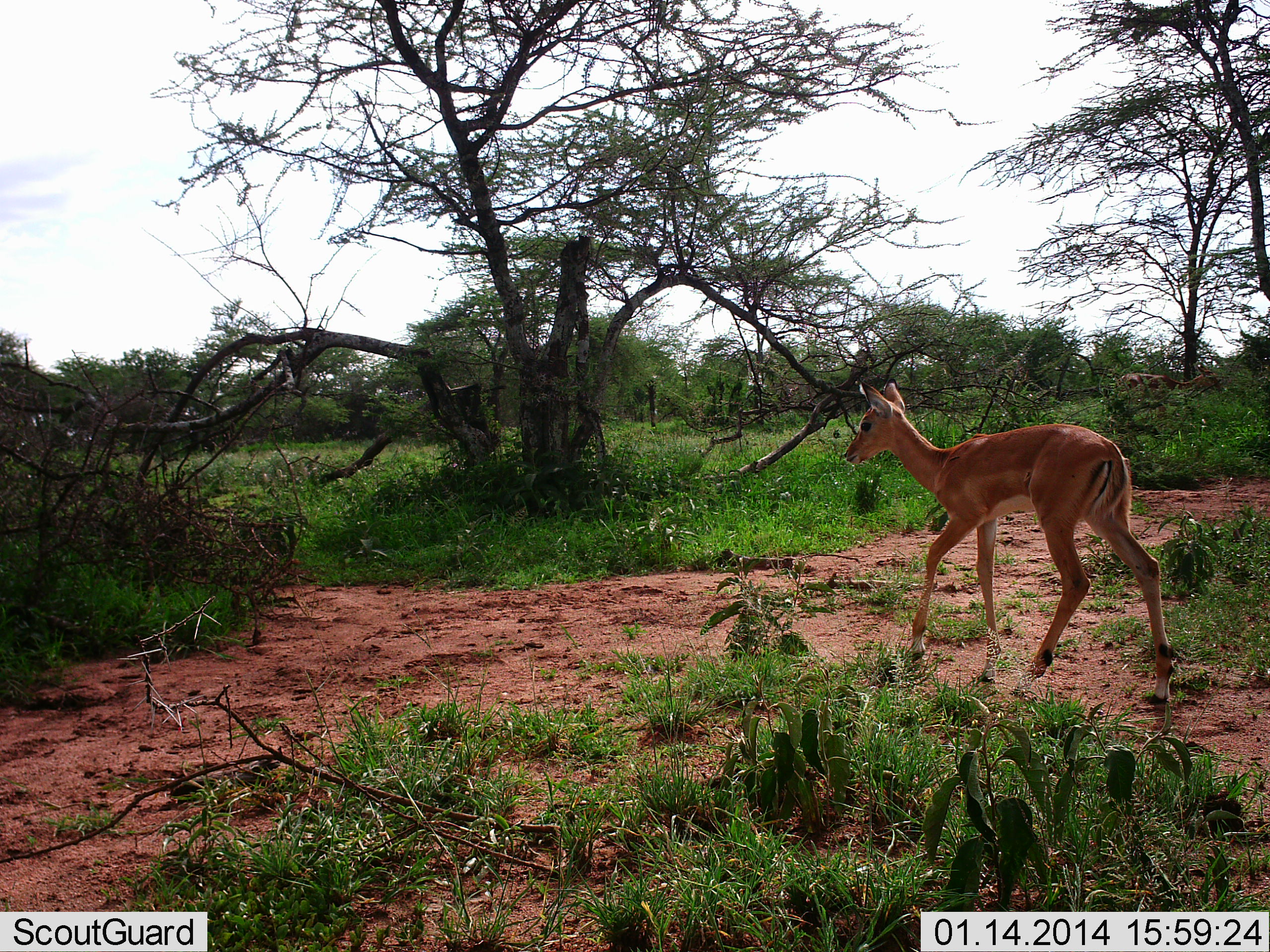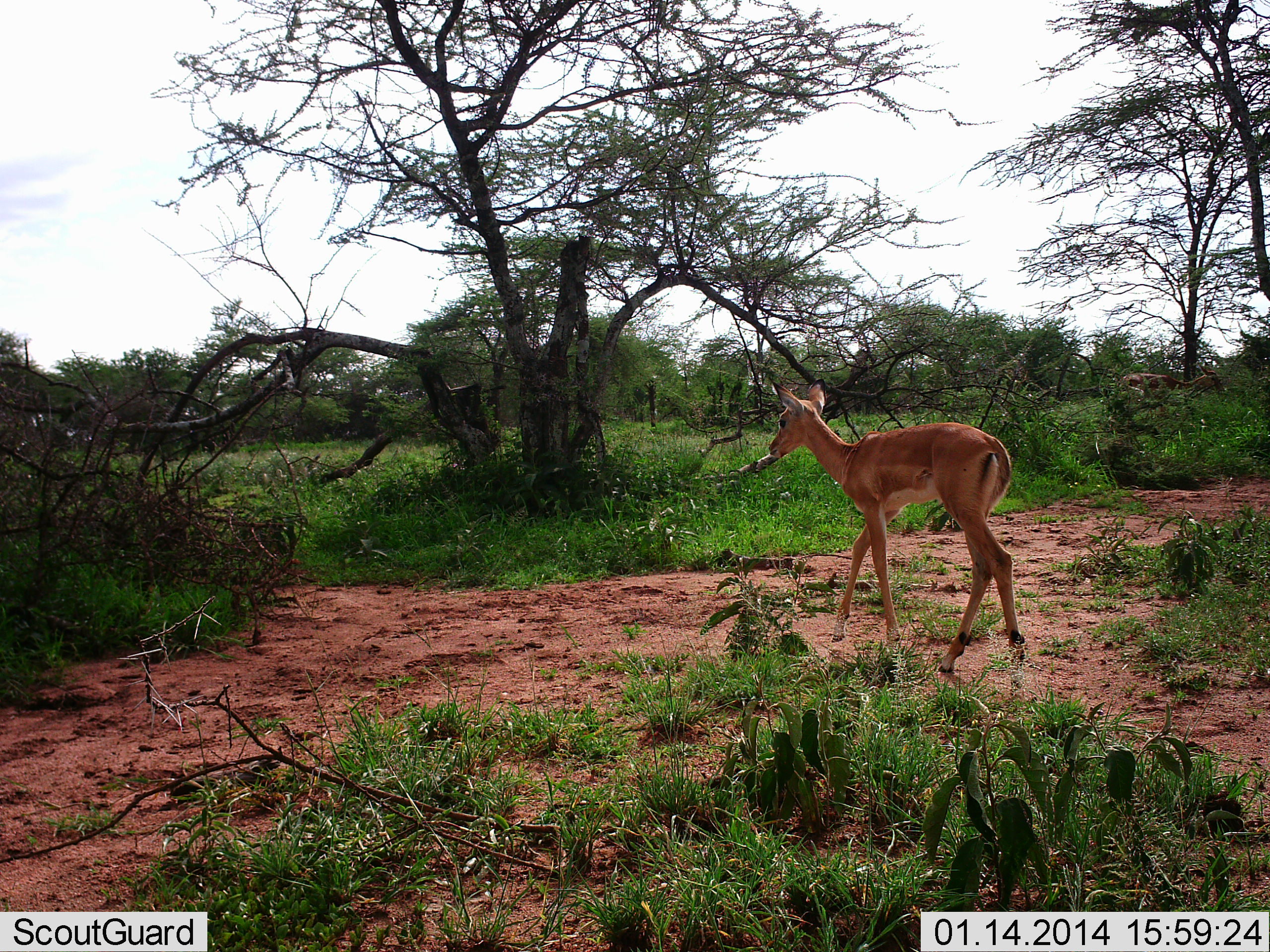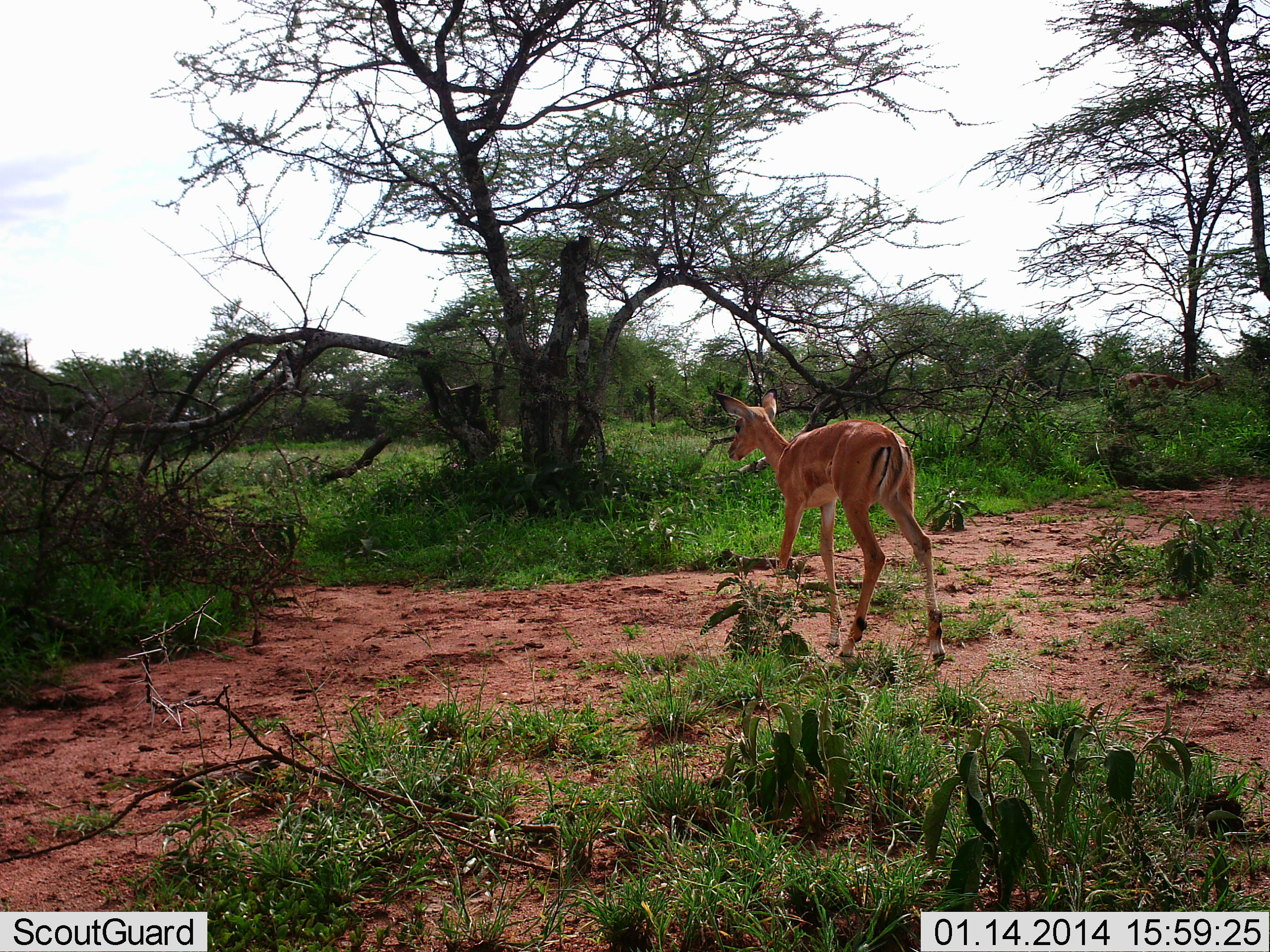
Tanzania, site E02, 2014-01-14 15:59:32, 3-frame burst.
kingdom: Animalia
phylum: Chordata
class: Mammalia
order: Artiodactyla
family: Bovidae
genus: Aepyceros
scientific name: Aepyceros melampus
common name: impala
Impala (Aepyceros melampus), count 1. Behavior (volunteer vote fractions): standing 10%, resting 0%, moving 100%, interacting 0%. Young present (vote fraction): 10%. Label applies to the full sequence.